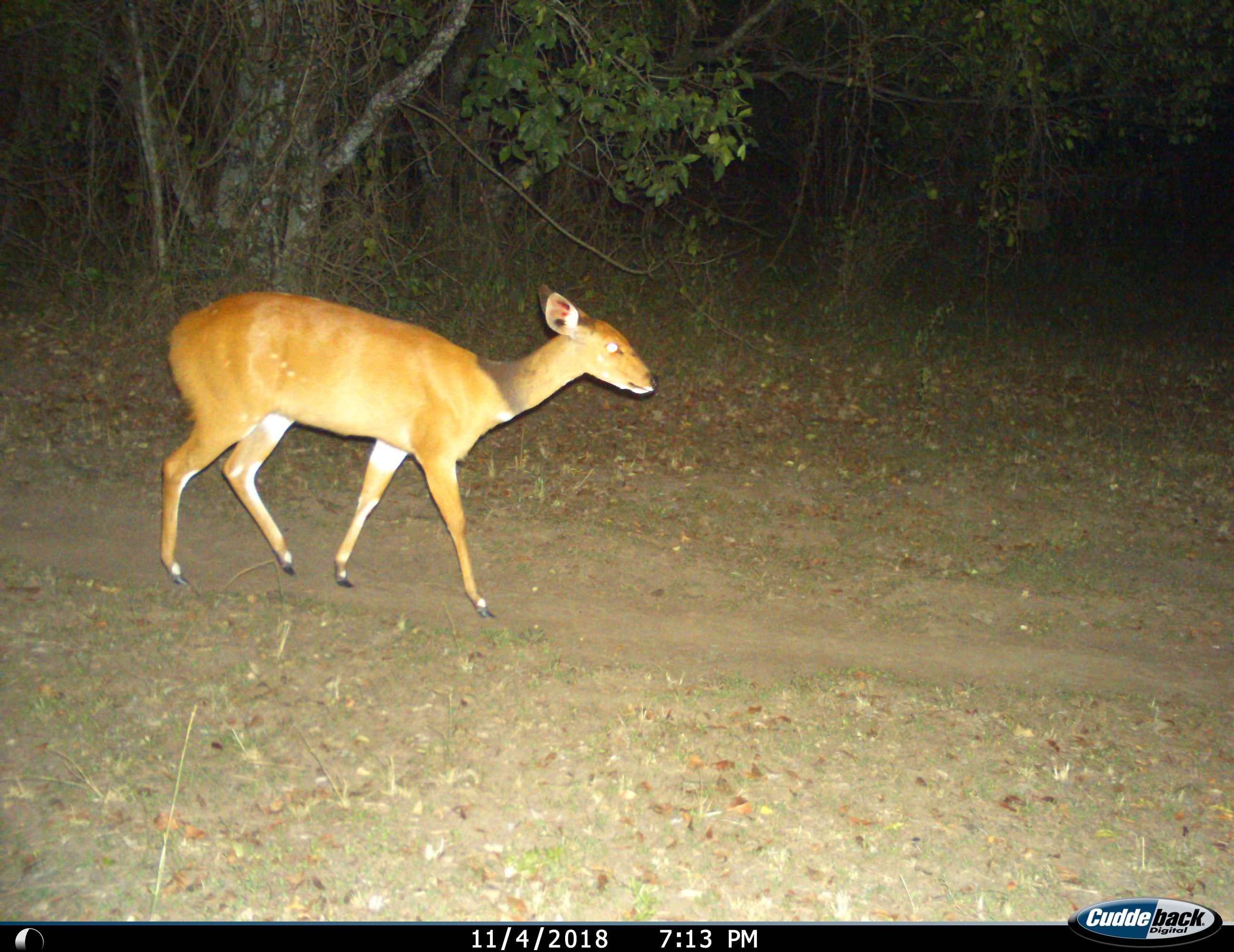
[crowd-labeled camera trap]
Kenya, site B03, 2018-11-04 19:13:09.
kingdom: Animalia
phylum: Chordata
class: Mammalia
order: Artiodactyla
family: Bovidae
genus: Tragelaphus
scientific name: Tragelaphus scriptus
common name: bushbuck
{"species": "bushbuck (Tragelaphus scriptus)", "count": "1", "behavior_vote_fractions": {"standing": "0%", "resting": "0%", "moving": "100%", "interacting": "0%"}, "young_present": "0%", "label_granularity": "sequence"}